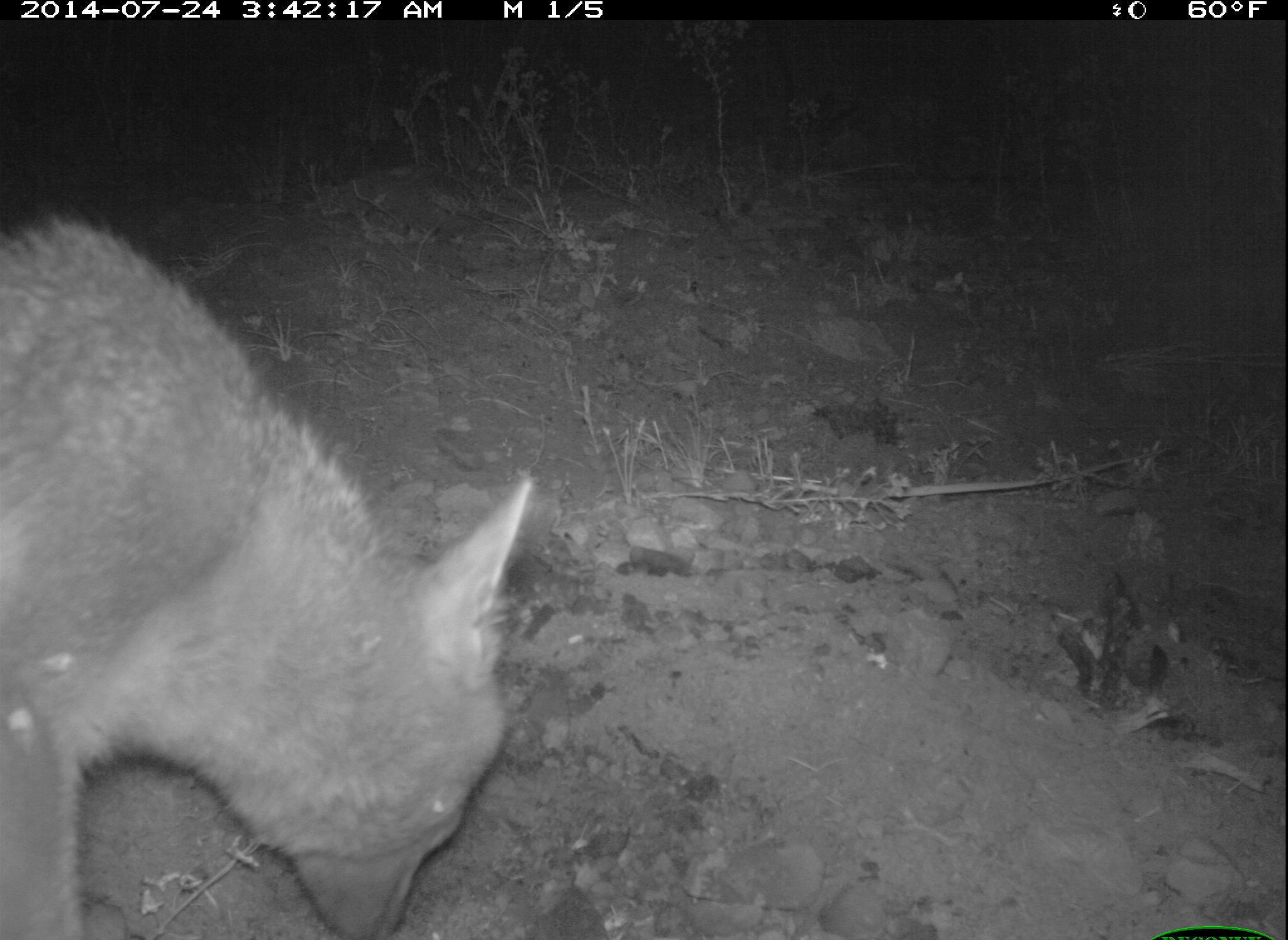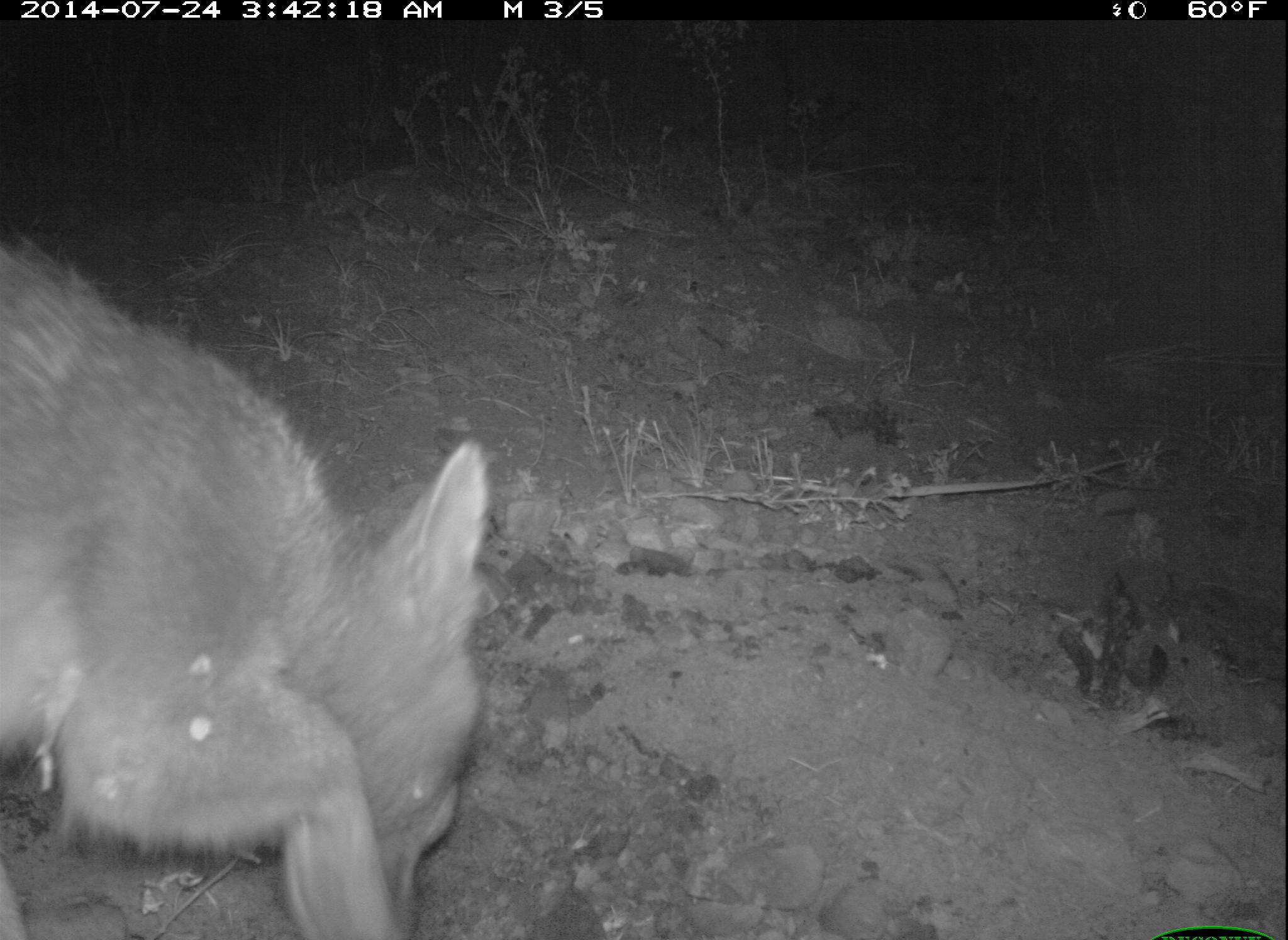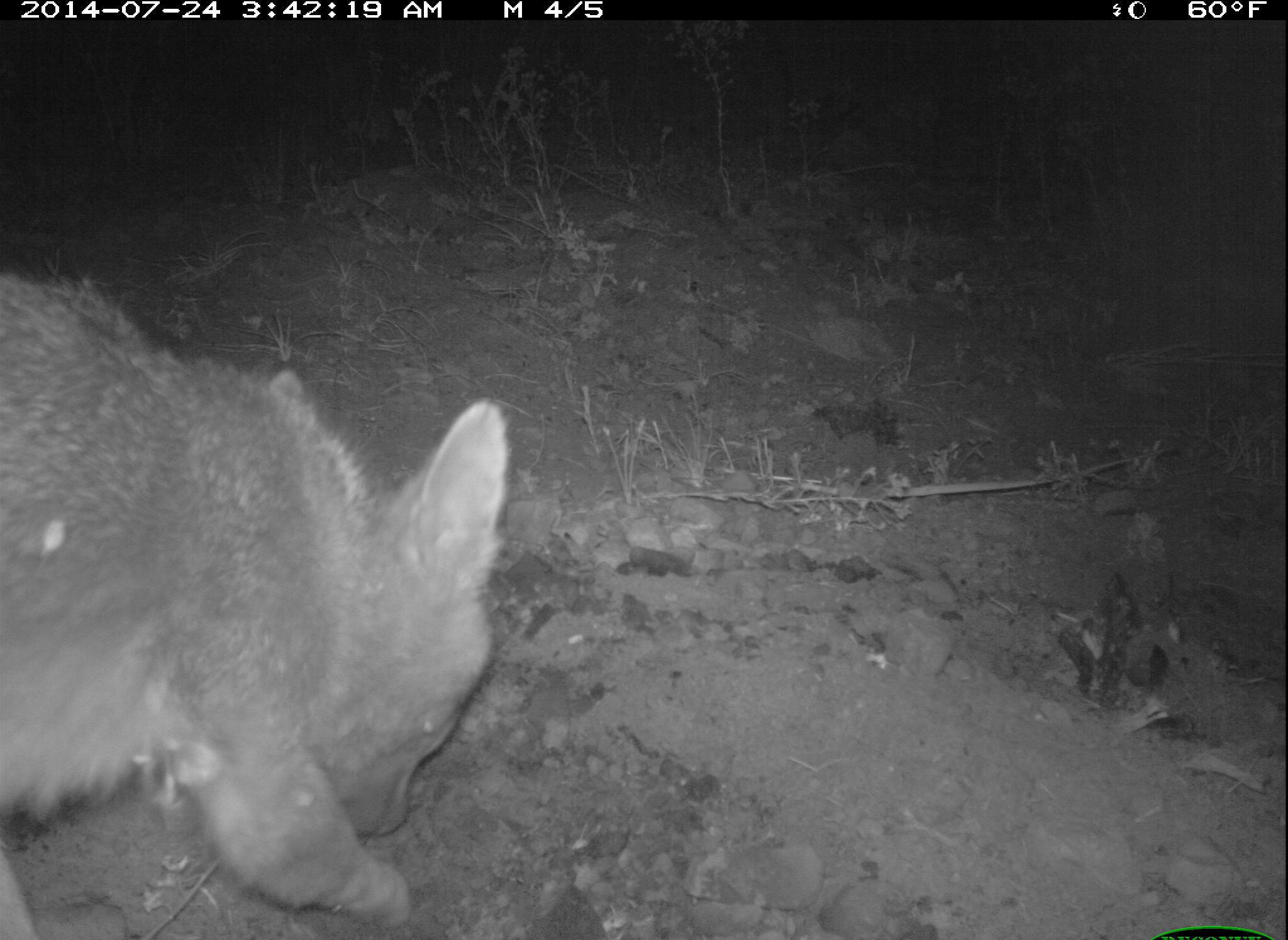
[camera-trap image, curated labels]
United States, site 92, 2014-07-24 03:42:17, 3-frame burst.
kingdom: Animalia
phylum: Chordata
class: Mammalia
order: Carnivora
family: Canidae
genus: Urocyon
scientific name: Urocyon cinereoargenteus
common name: gray fox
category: fox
Fox (gray fox) (Urocyon cinereoargenteus).